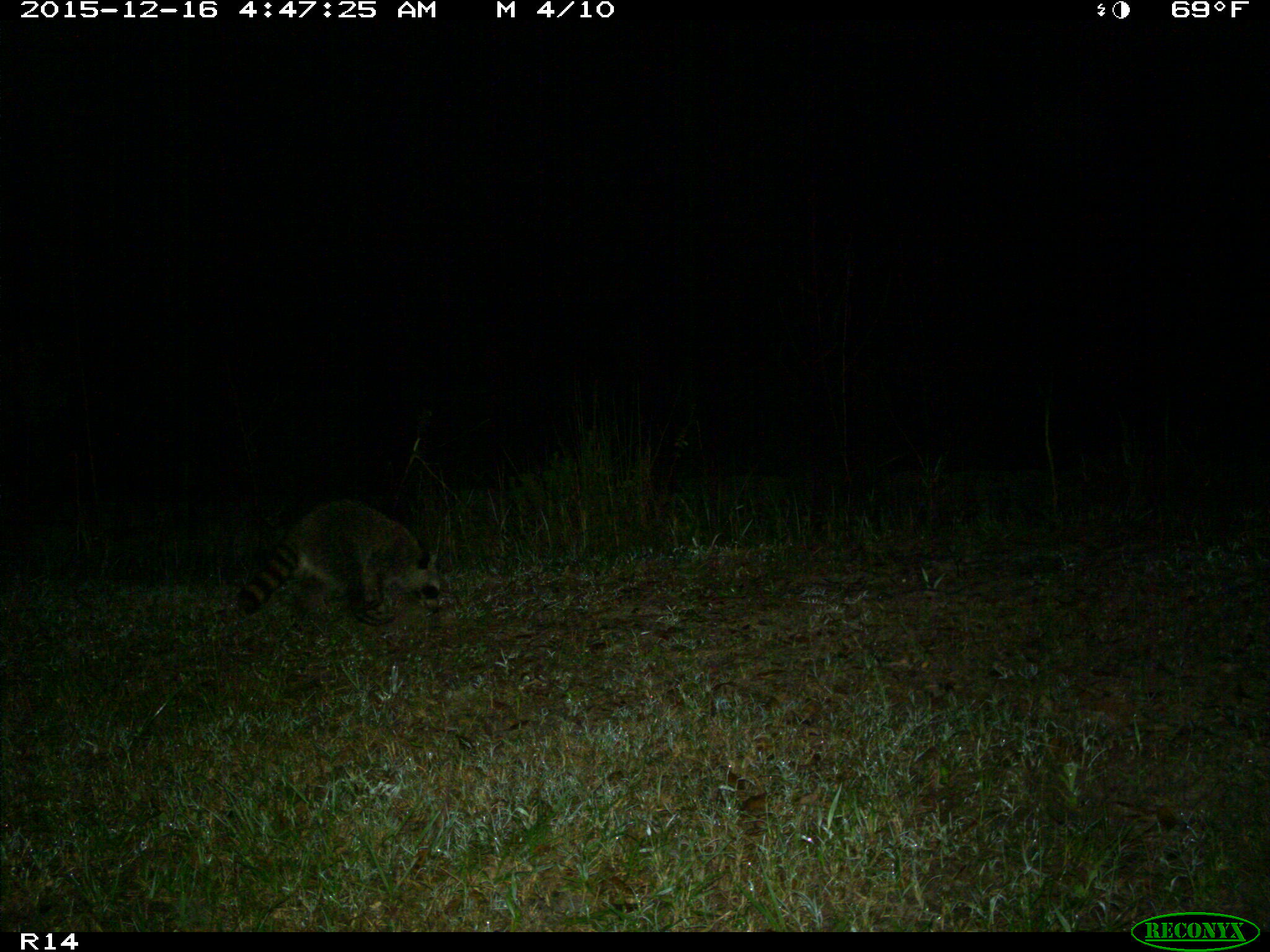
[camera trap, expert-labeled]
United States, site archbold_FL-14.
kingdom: Animalia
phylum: Chordata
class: Mammalia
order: Carnivora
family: Procyonidae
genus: Procyon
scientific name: Procyon lotor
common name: common raccoon